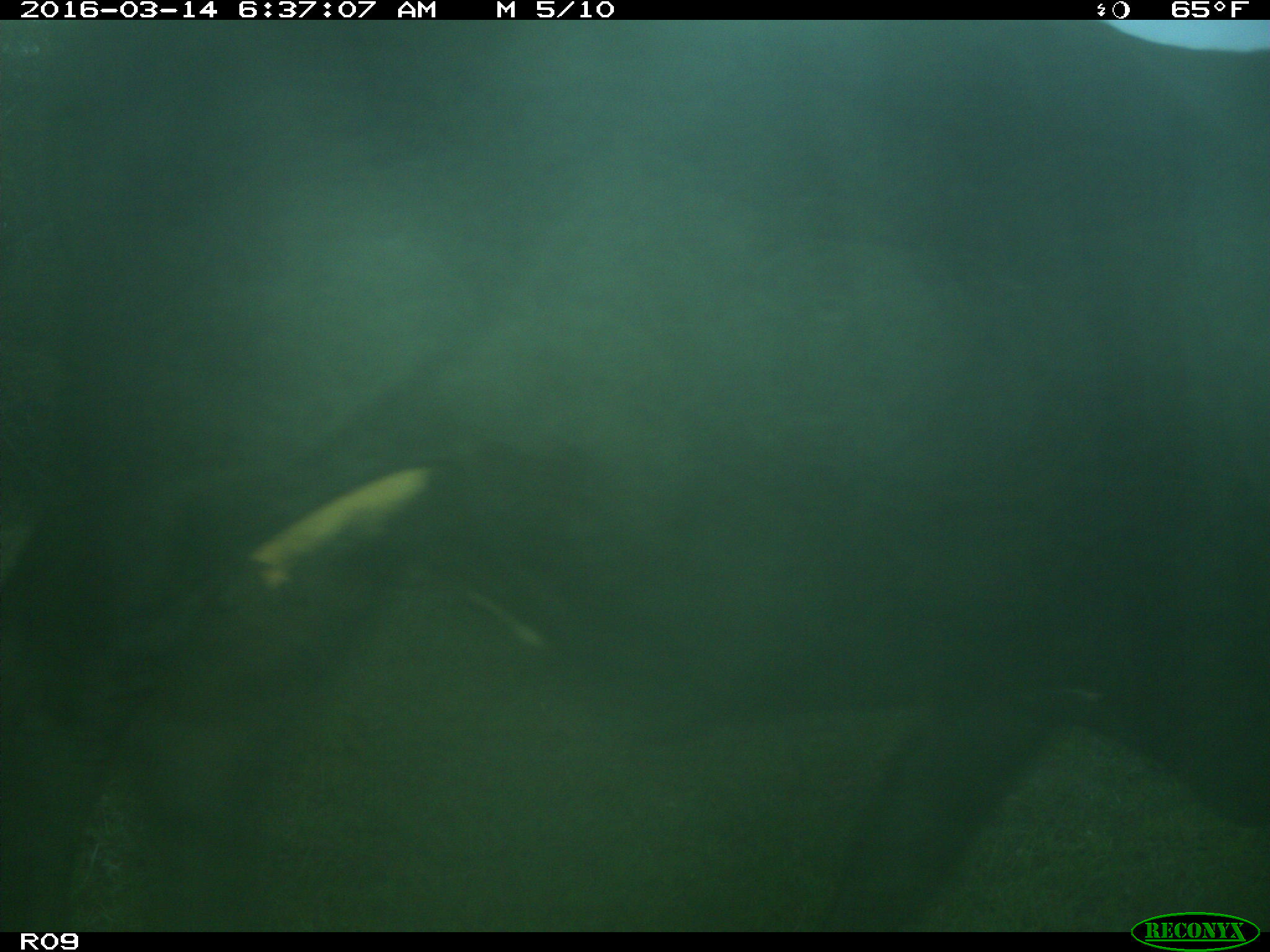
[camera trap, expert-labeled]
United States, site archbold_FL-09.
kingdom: Animalia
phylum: Chordata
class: Mammalia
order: Artiodactyla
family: Bovidae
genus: Bos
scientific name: Bos taurus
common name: domestic cow